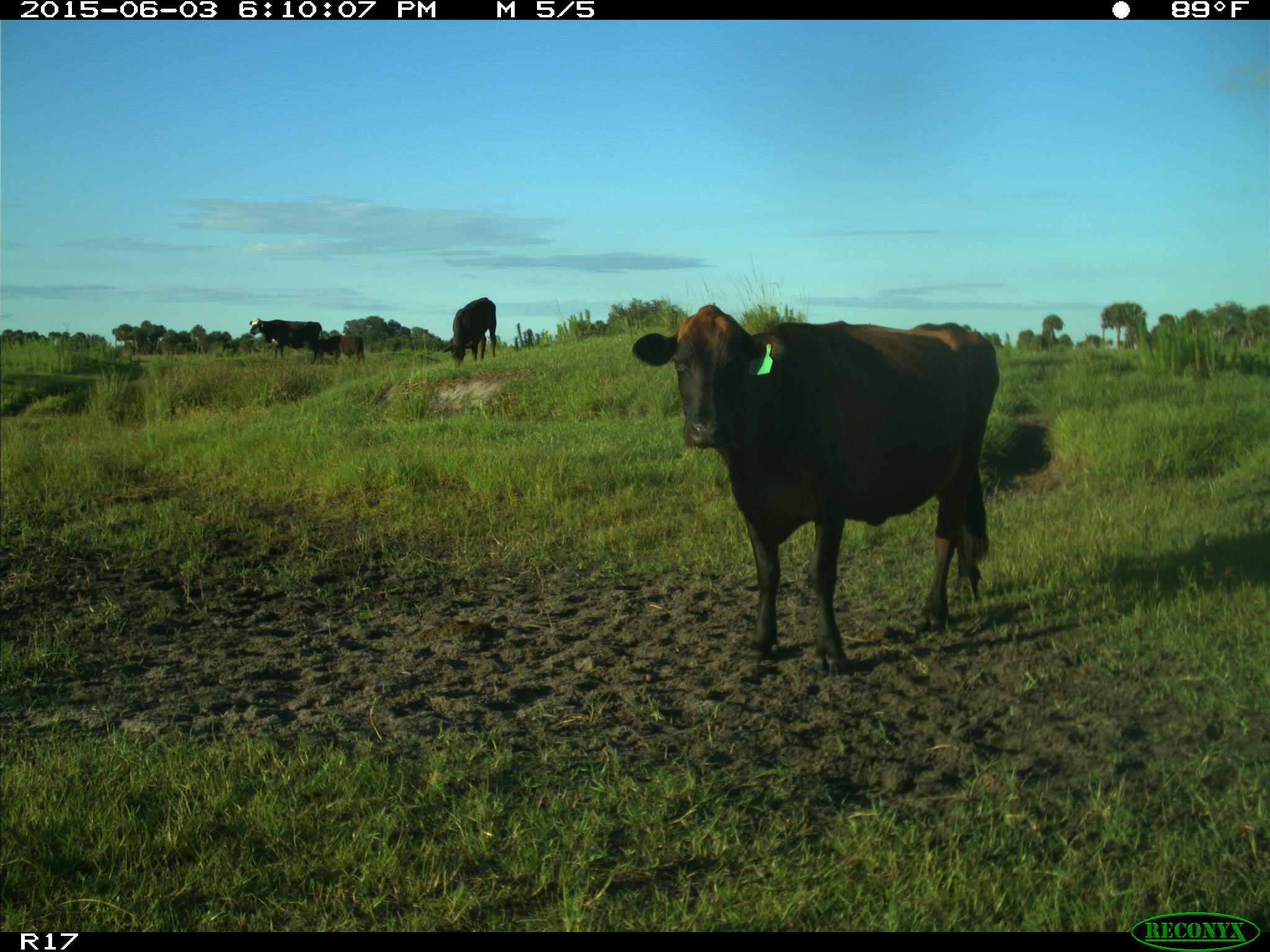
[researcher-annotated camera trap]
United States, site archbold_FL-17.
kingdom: Animalia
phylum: Chordata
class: Mammalia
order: Artiodactyla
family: Bovidae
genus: Bos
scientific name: Bos taurus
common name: domestic cow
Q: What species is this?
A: Bos taurus (domestic cow).